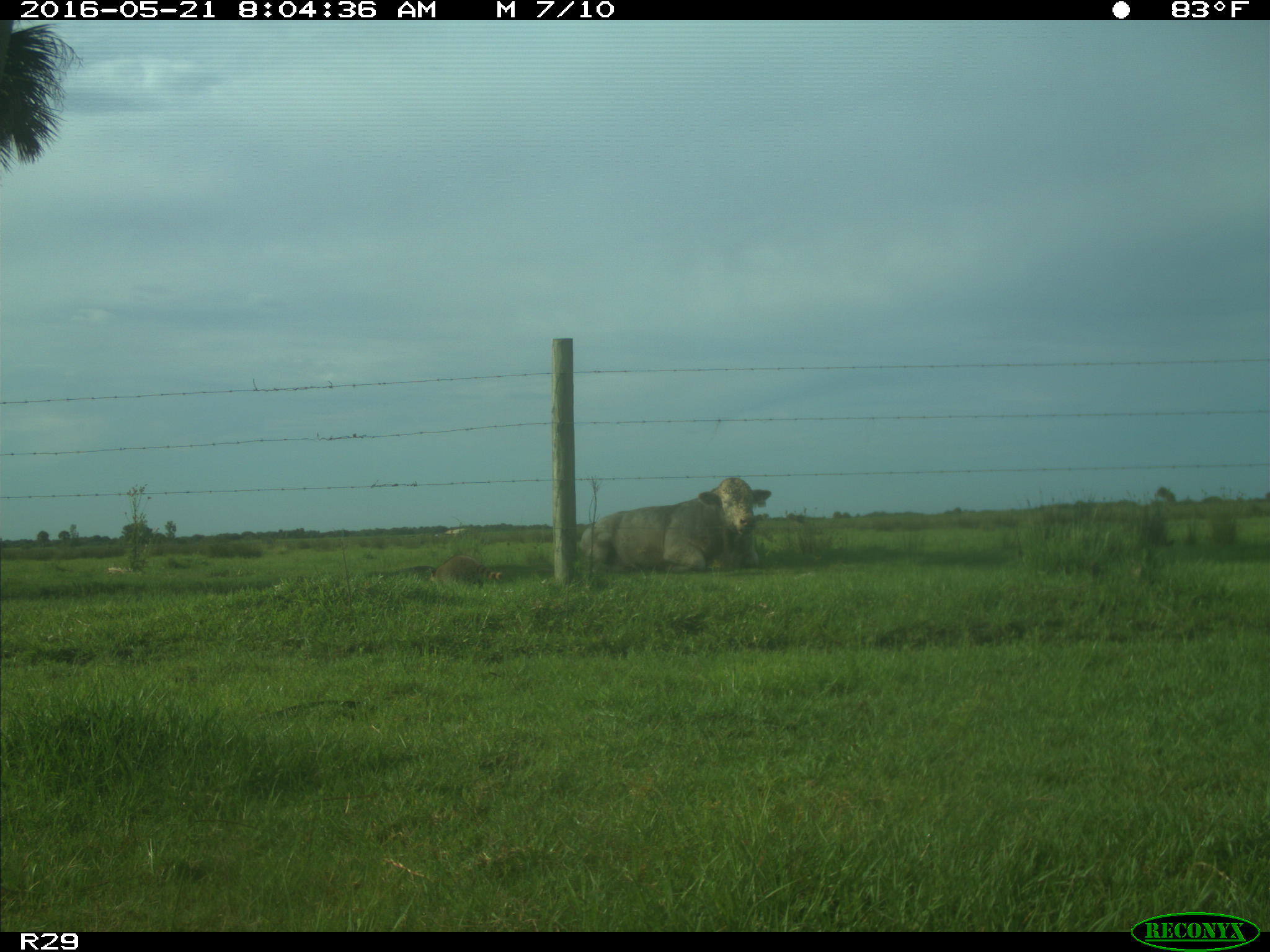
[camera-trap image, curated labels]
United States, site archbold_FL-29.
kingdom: Animalia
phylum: Chordata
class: Mammalia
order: Artiodactyla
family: Bovidae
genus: Bos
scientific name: Bos taurus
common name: domestic cow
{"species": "Bos taurus (domestic cow)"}